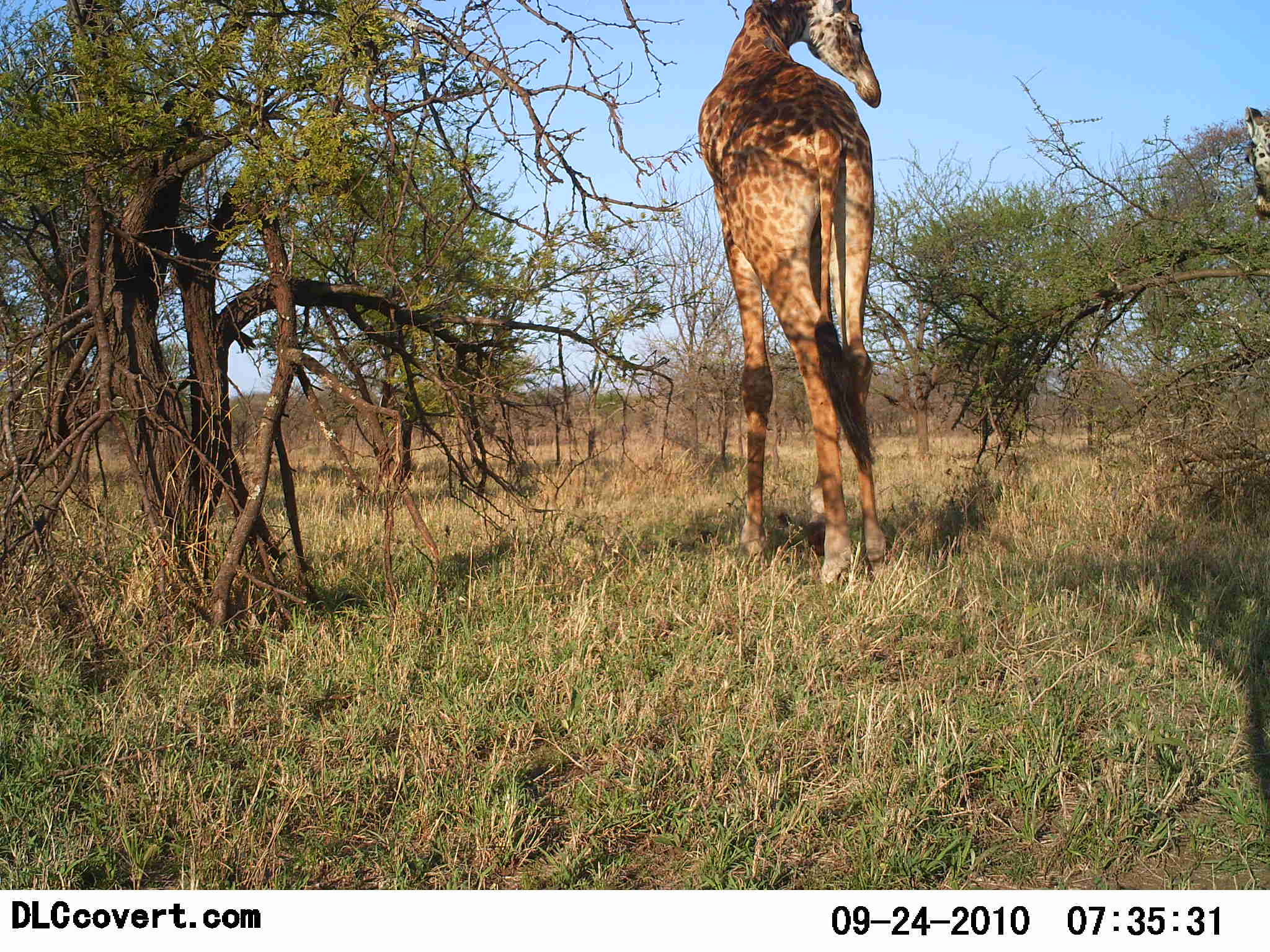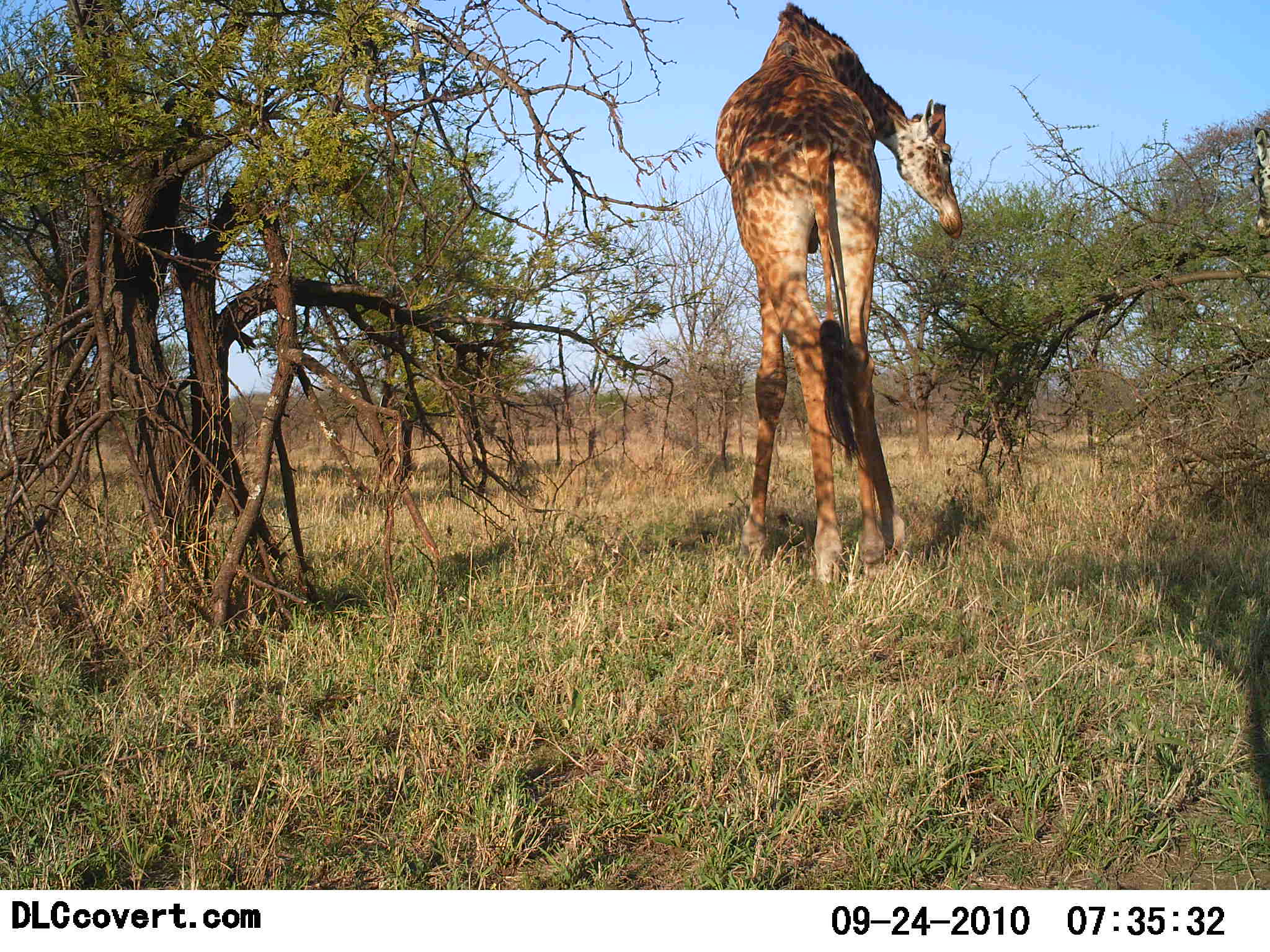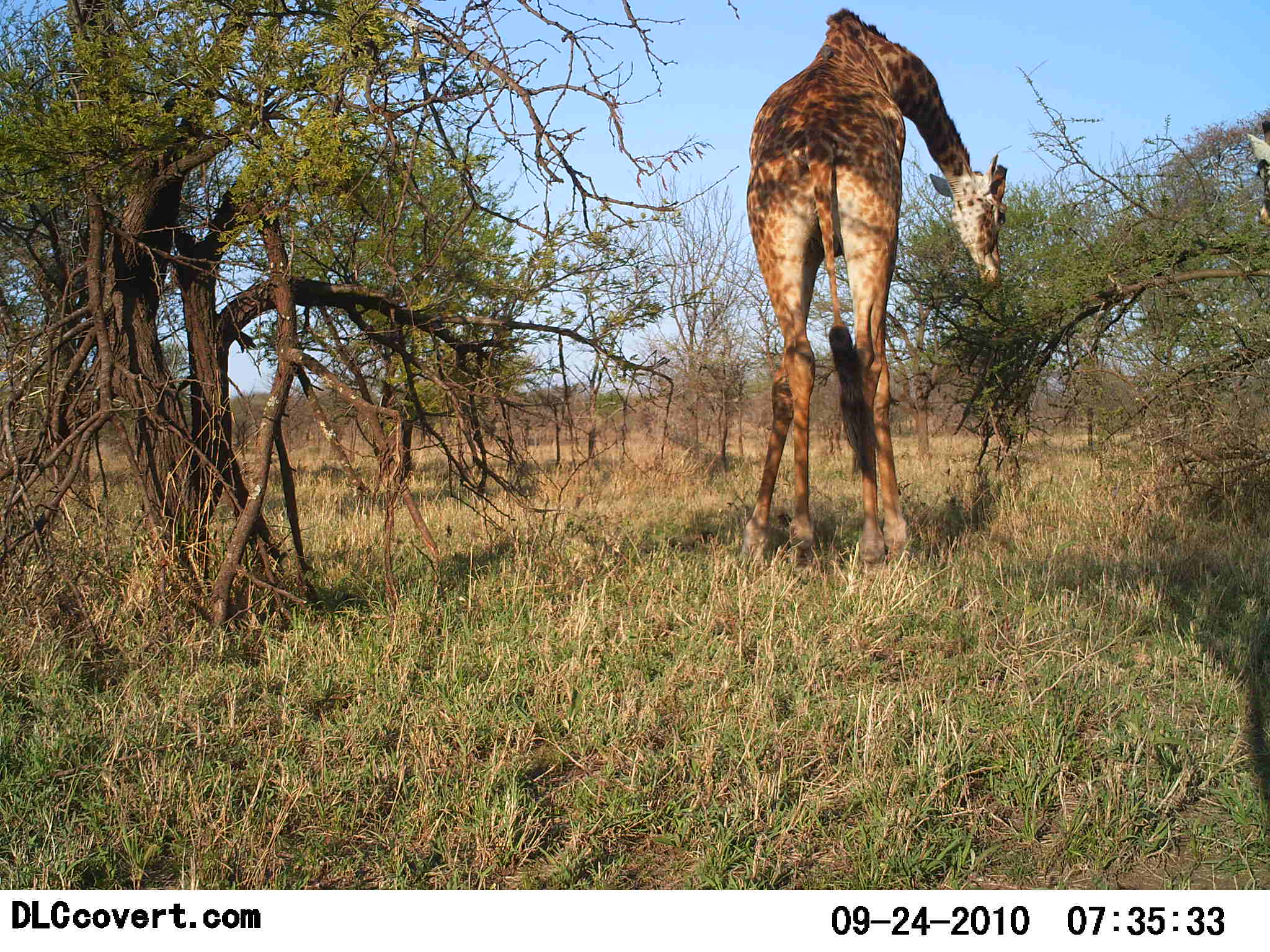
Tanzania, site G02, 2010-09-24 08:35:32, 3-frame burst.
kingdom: Animalia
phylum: Chordata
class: Mammalia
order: Artiodactyla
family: Giraffidae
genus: Giraffa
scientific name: Giraffa camelopardalis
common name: giraffe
Giraffe (Giraffa camelopardalis), count 2. Behavior (volunteer vote fractions): standing 28%, resting 0%, moving 0%, interacting 0%. Young present (vote fraction): 0%. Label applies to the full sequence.